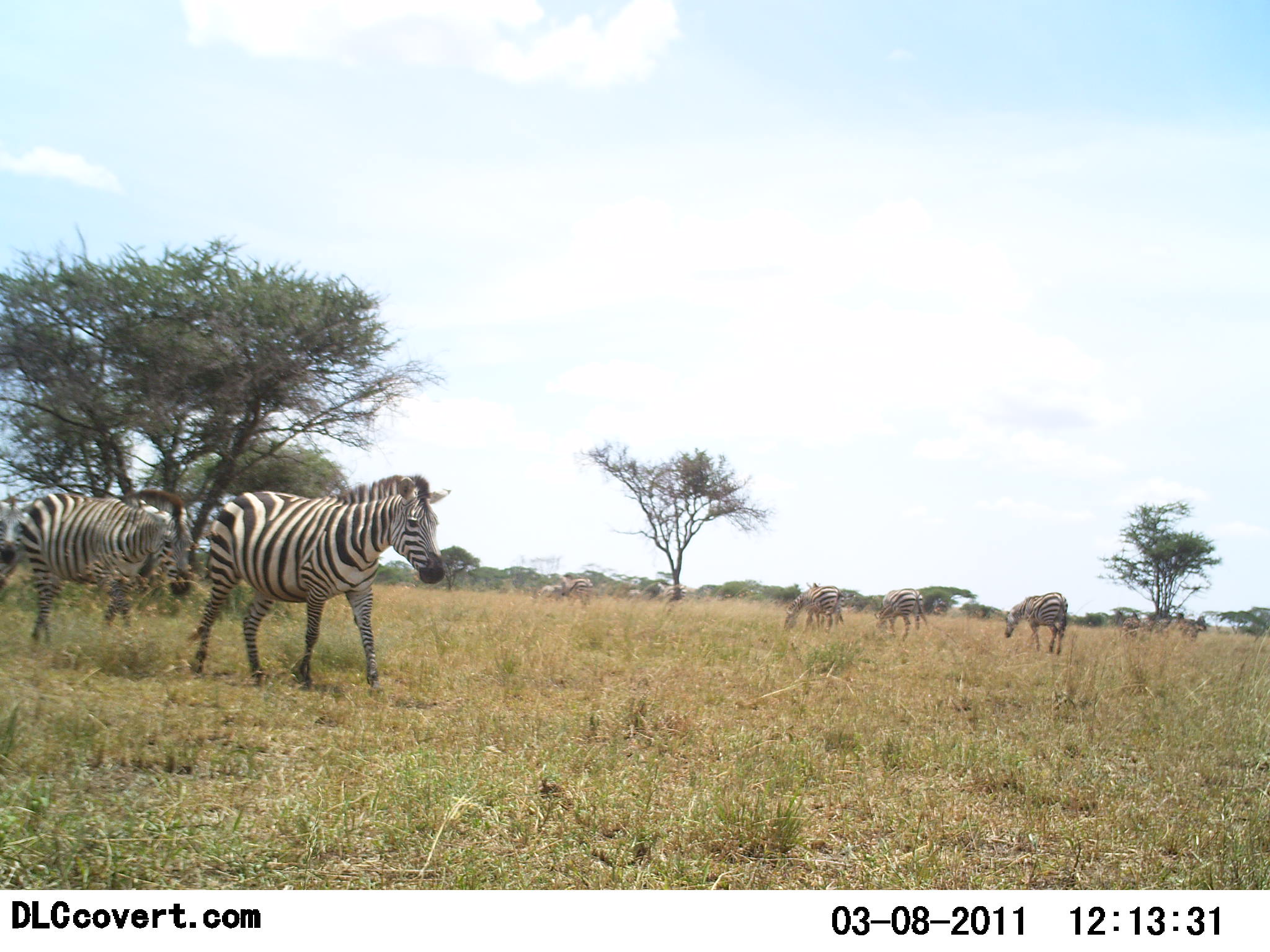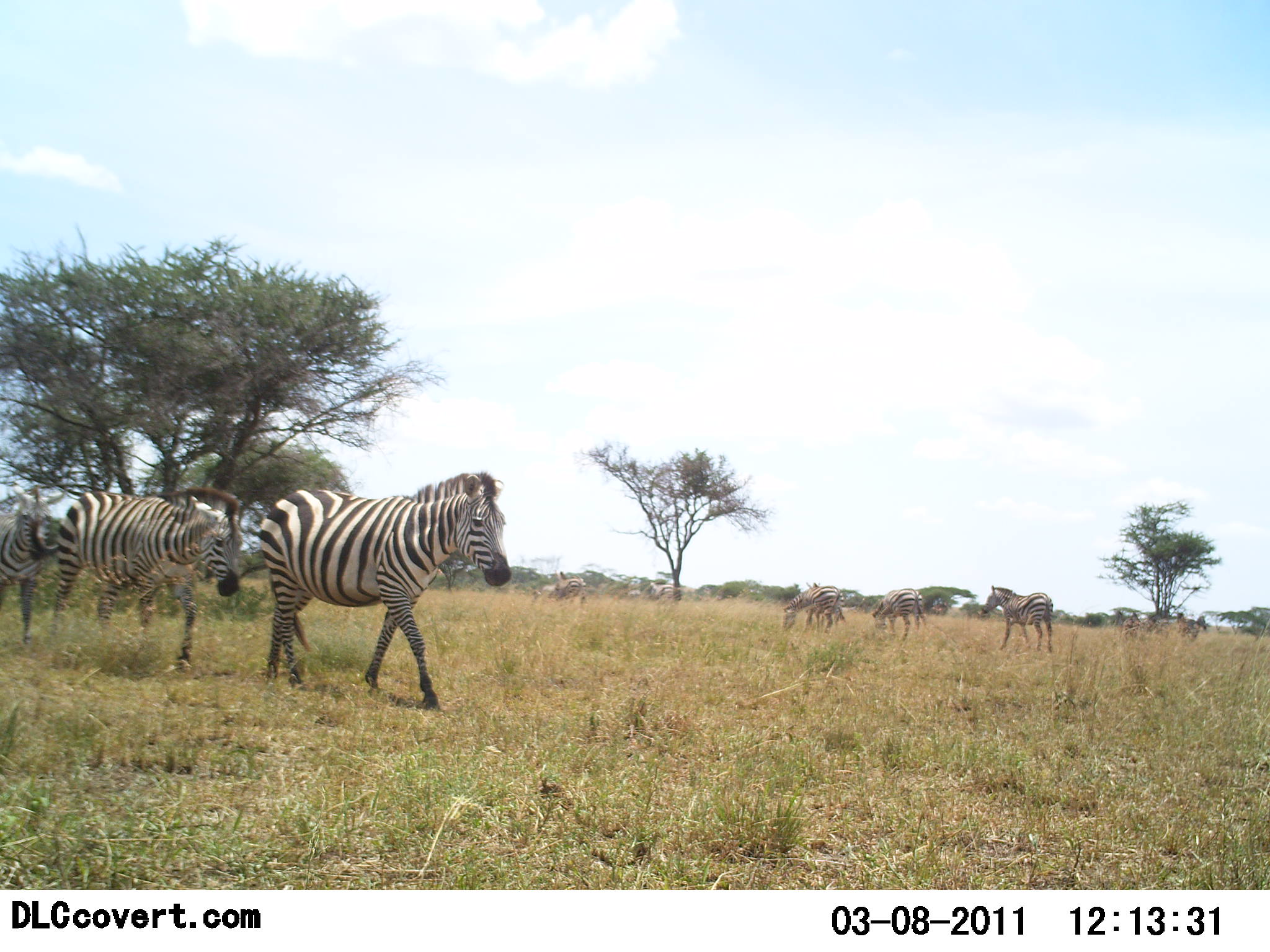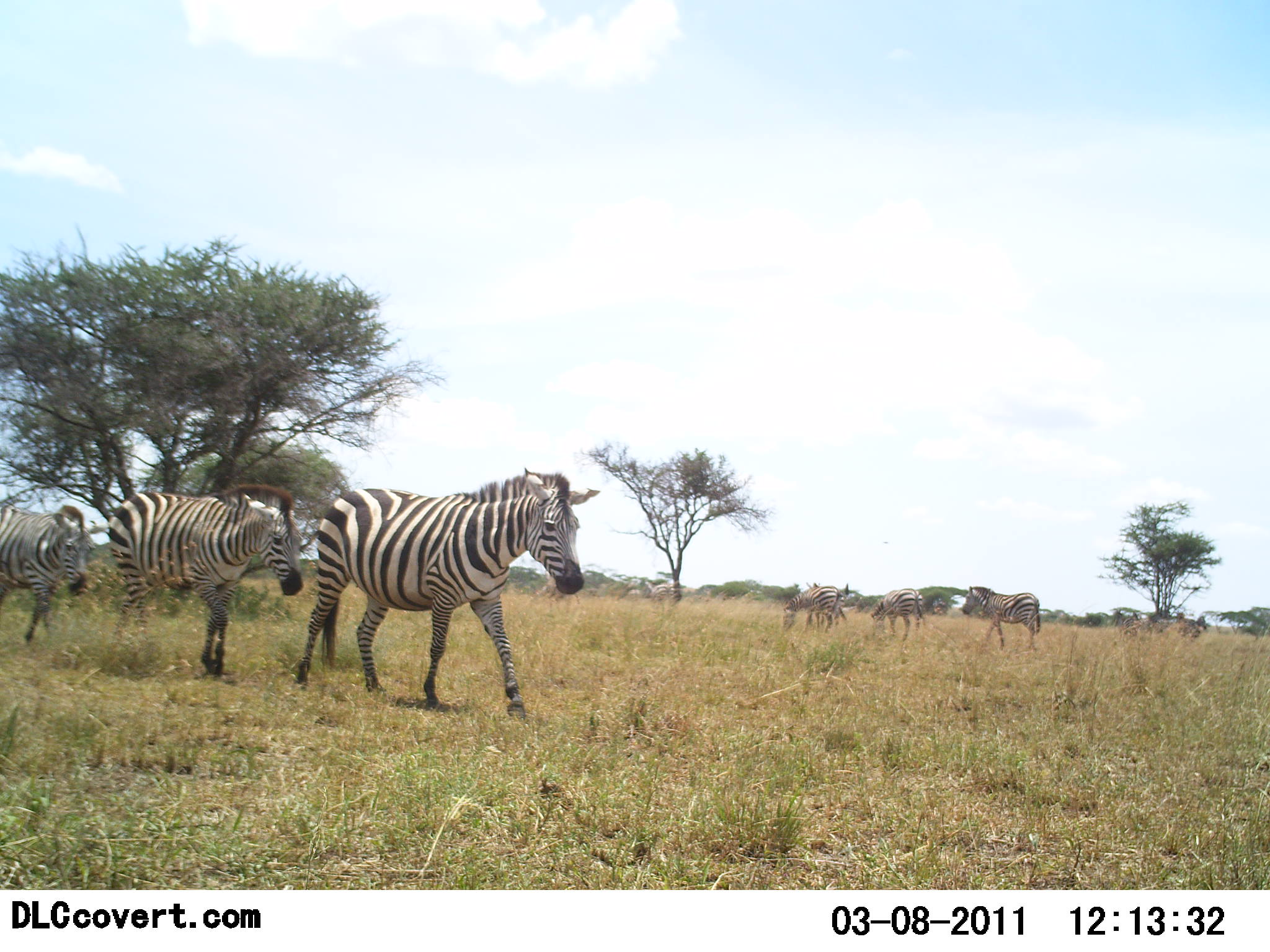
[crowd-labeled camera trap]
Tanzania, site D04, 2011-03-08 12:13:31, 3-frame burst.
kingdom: Animalia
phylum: Chordata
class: Mammalia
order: Perissodactyla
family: Equidae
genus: Equus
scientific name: Equus quagga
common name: plains zebra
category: zebra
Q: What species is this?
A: Zebra (plains zebra) (Equus quagga).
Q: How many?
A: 7.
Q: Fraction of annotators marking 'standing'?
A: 55%.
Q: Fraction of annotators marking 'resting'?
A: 0%.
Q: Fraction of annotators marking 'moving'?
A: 91%.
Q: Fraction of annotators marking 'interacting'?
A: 0%.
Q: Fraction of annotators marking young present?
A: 0%.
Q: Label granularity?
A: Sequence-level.